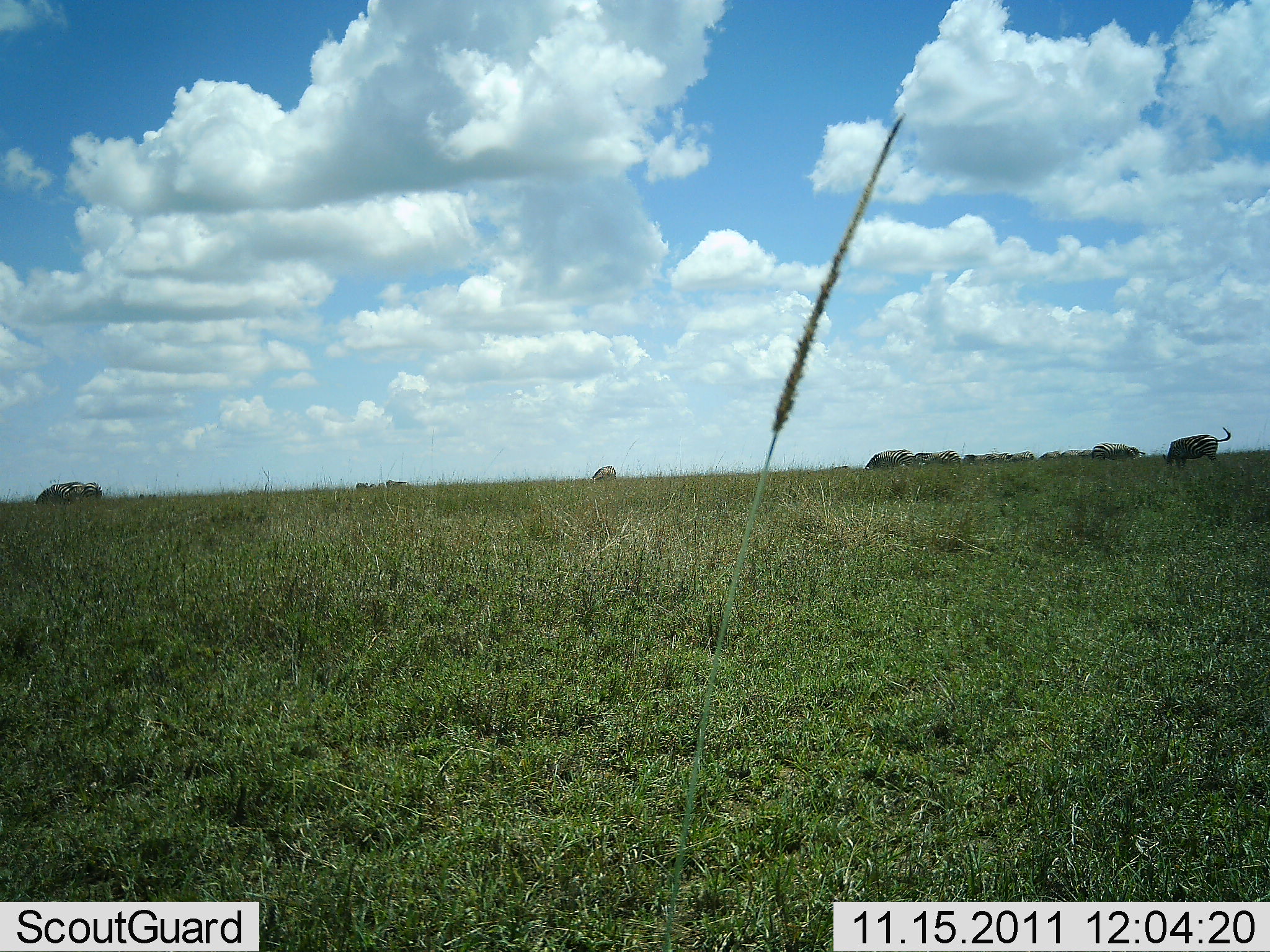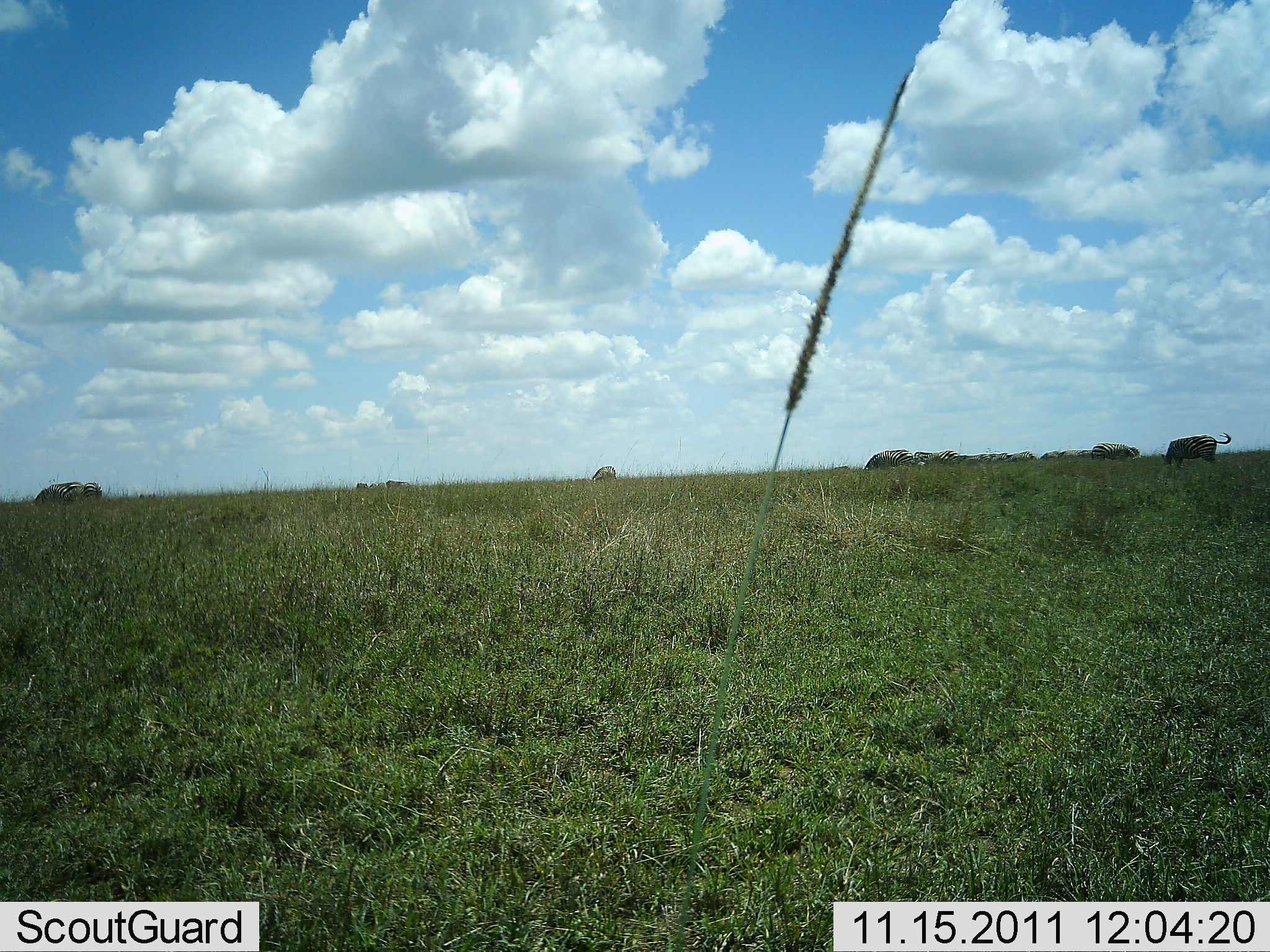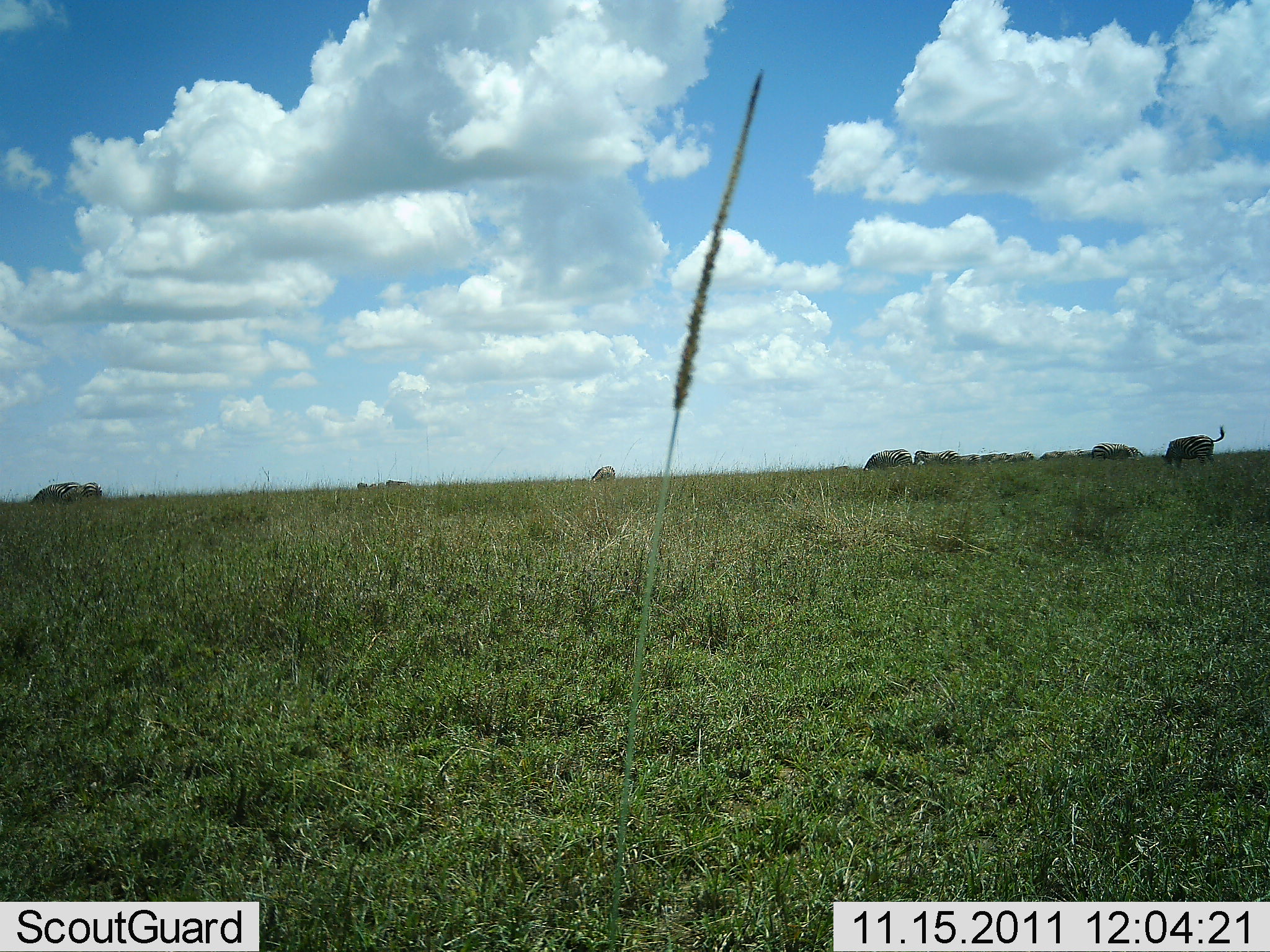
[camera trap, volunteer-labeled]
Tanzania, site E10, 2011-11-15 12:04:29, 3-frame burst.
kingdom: Animalia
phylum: Chordata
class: Mammalia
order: Perissodactyla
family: Equidae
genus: Equus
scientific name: Equus quagga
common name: plains zebra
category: zebra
Zebra (plains zebra) (Equus quagga), count 11-50. Behavior (volunteer vote fractions): standing 67%, resting 11%, moving 0%, interacting 0%. Young present (vote fraction): 0%. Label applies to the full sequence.